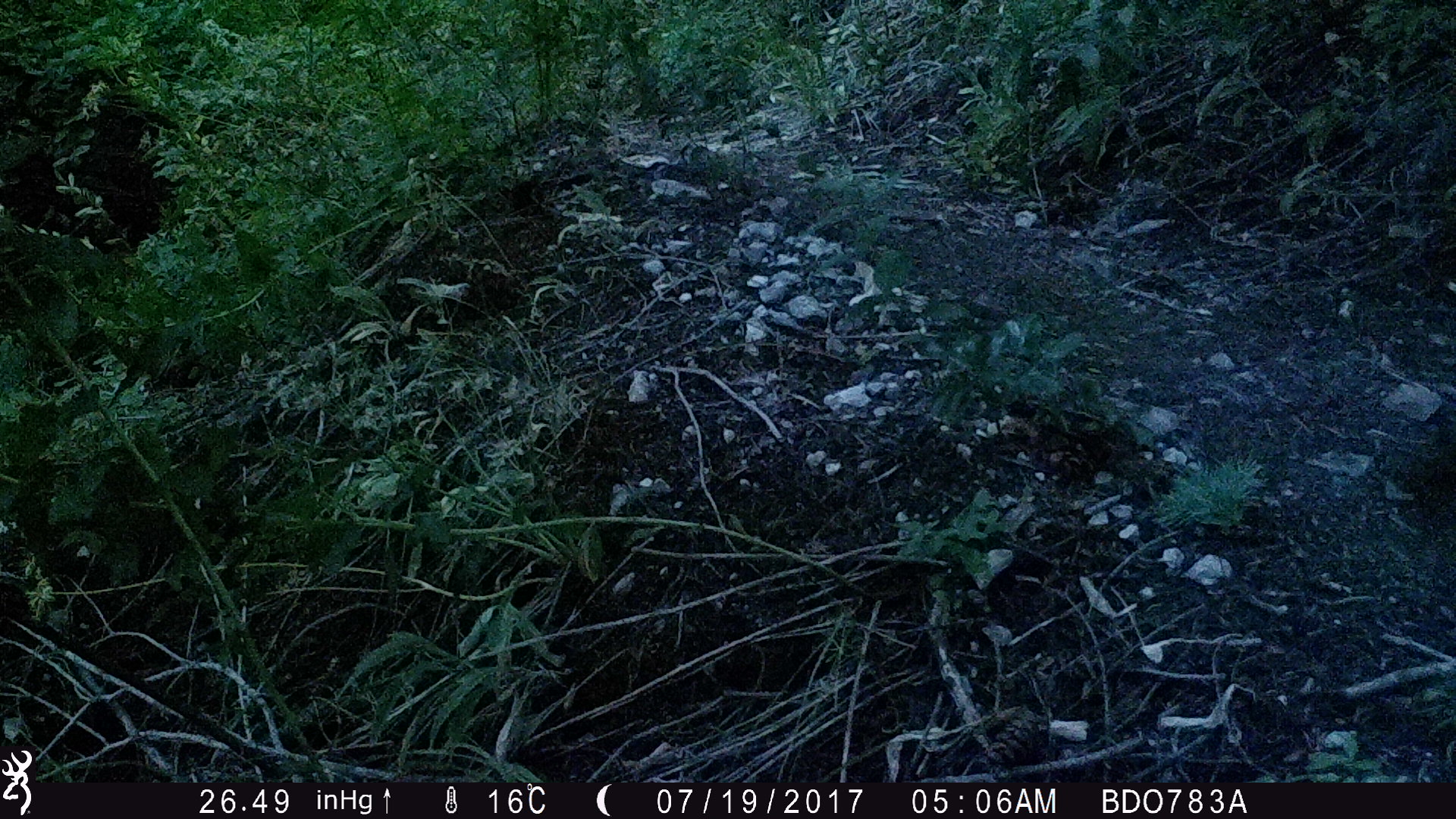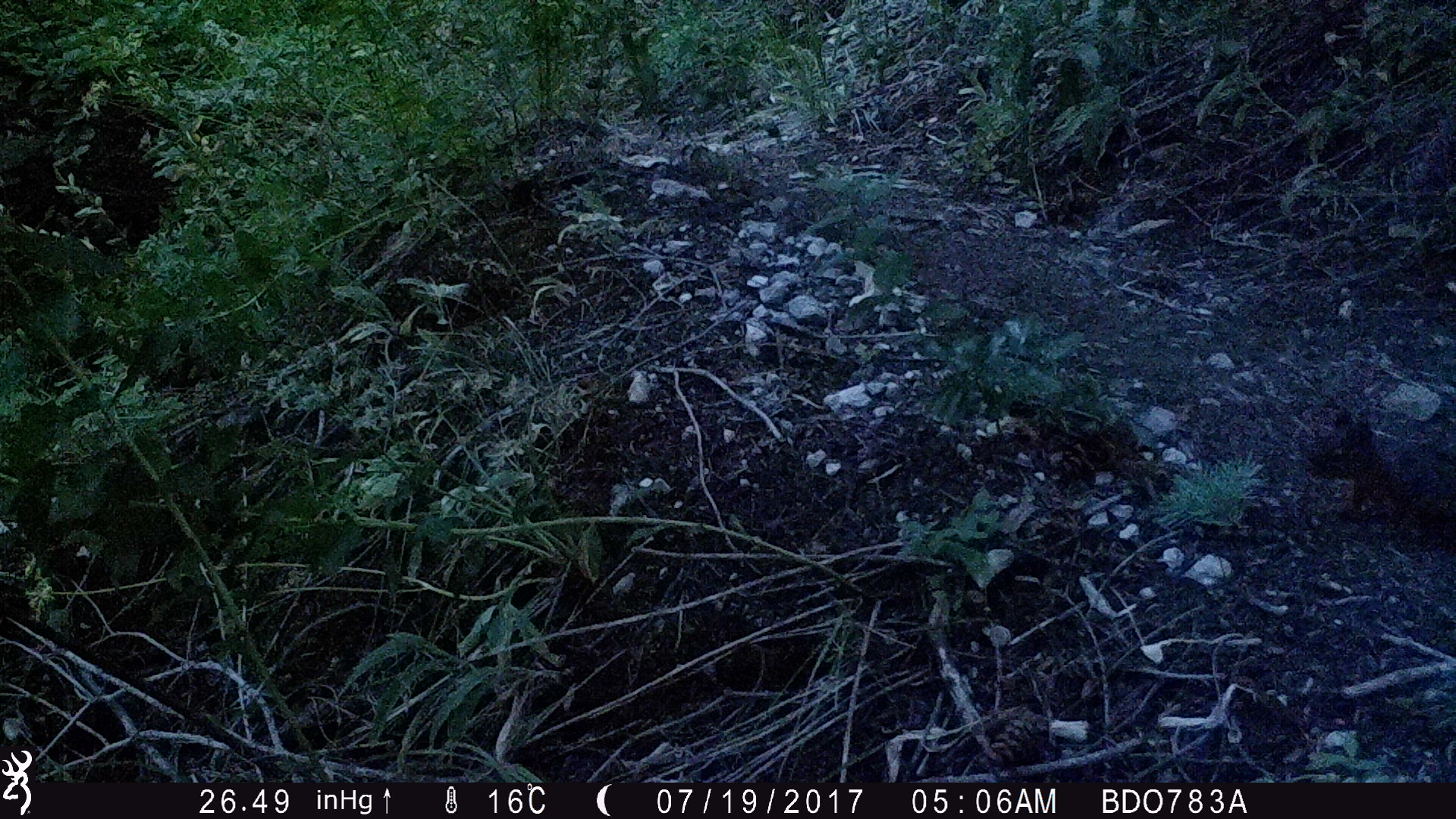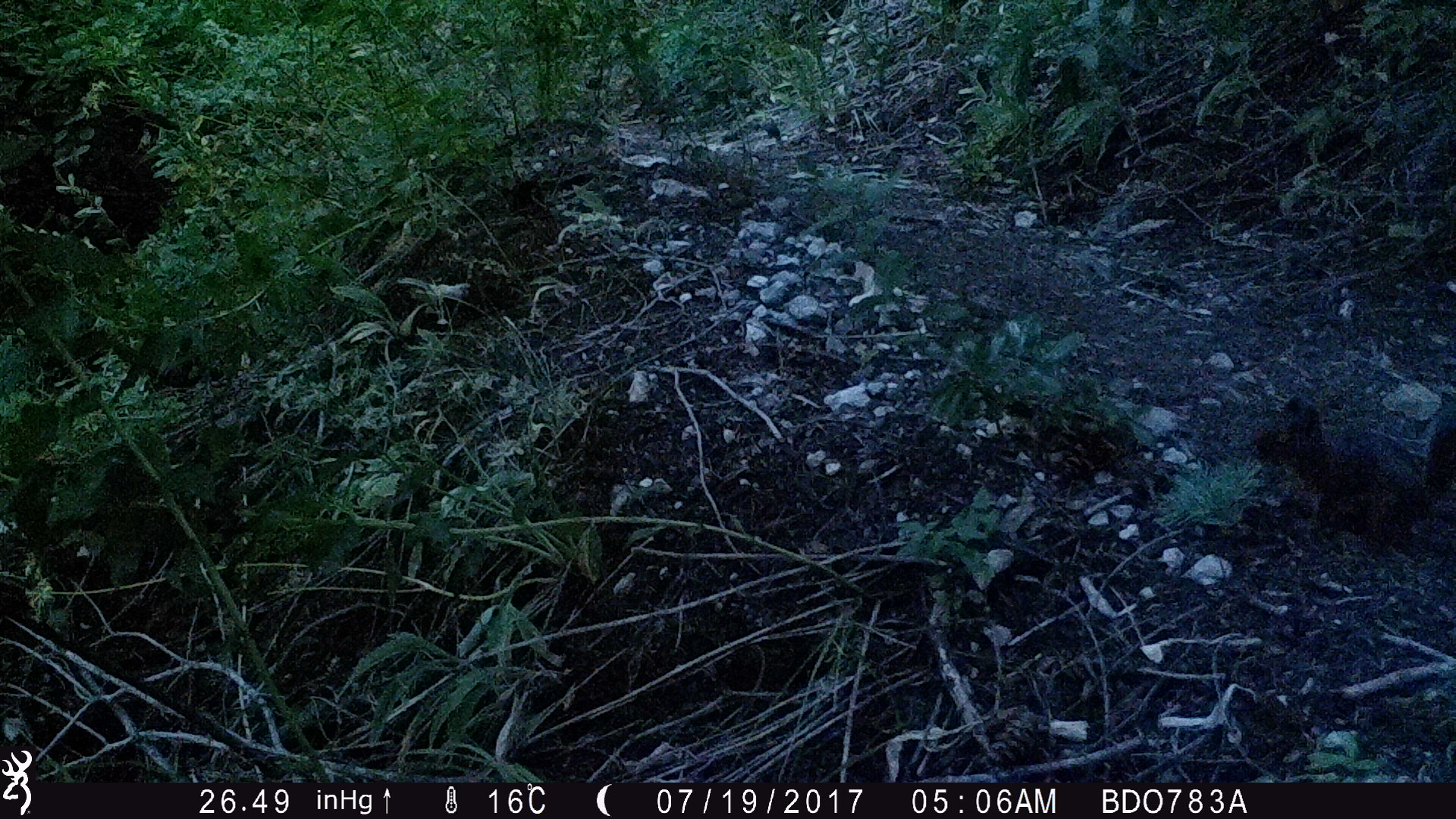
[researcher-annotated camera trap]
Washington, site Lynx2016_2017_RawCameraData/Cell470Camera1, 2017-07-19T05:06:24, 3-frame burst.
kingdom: Animalia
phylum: Chordata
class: Mammalia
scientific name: Mammalia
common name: small mammal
Small mammal (Mammalia). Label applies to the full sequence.